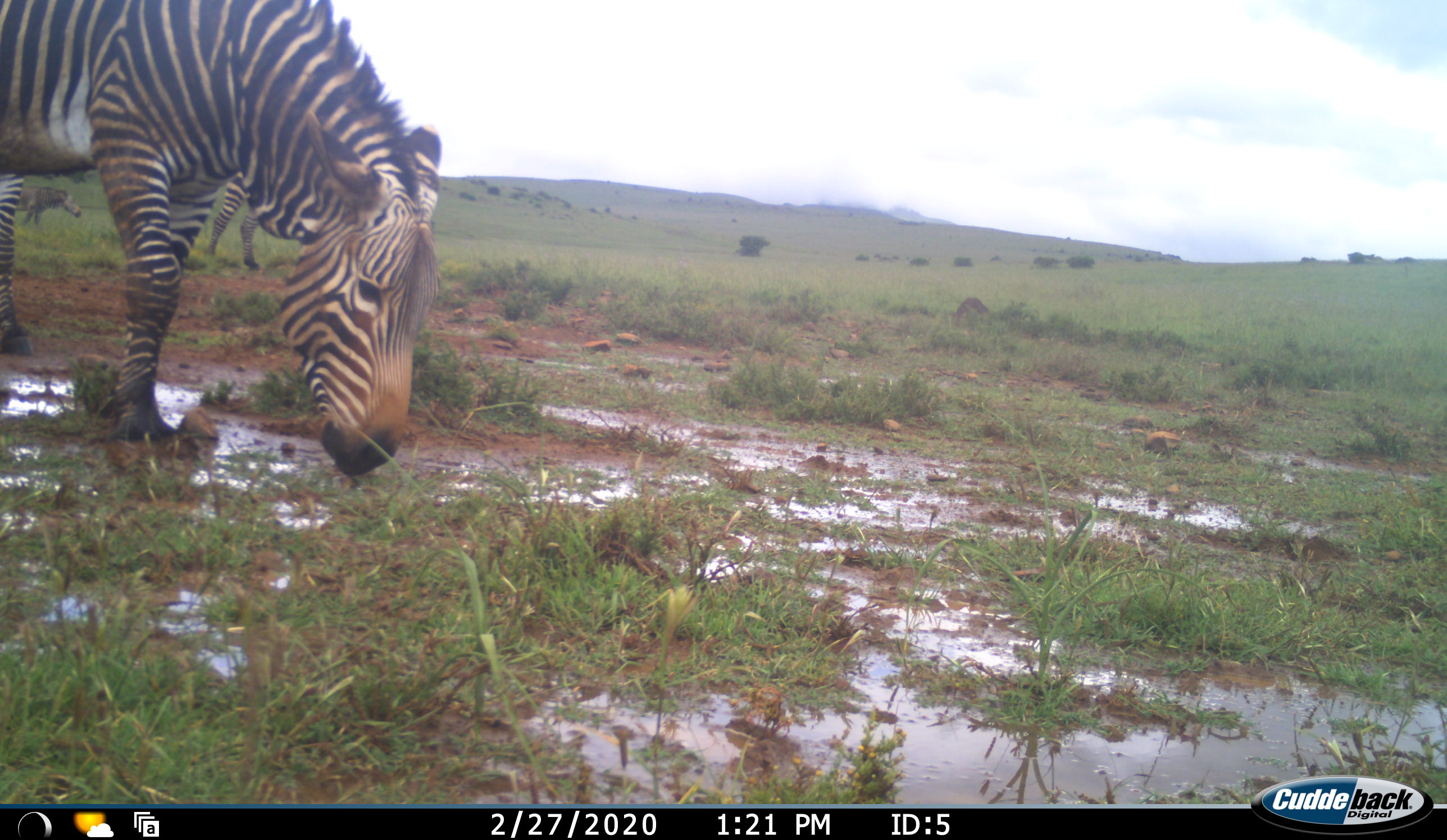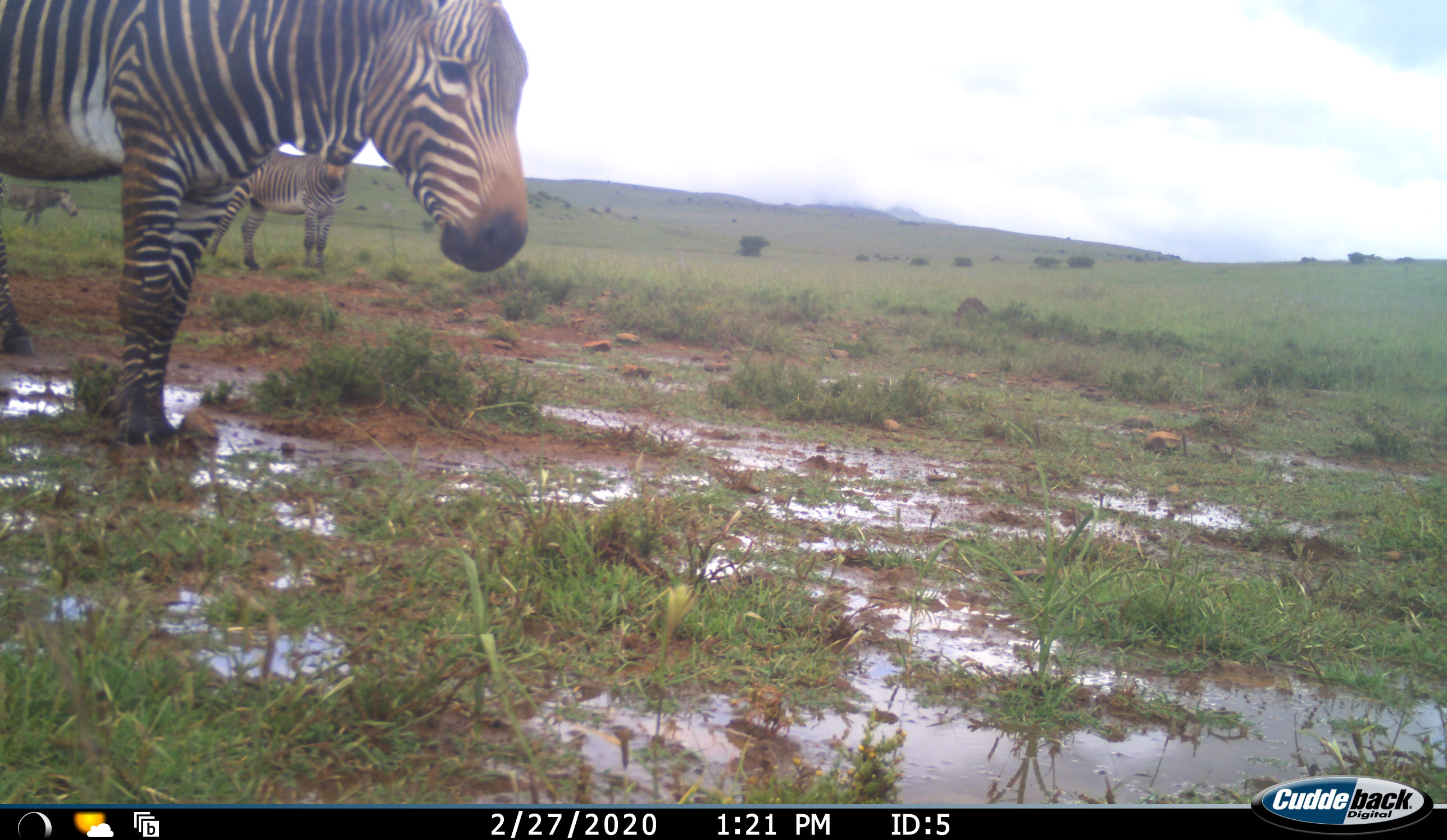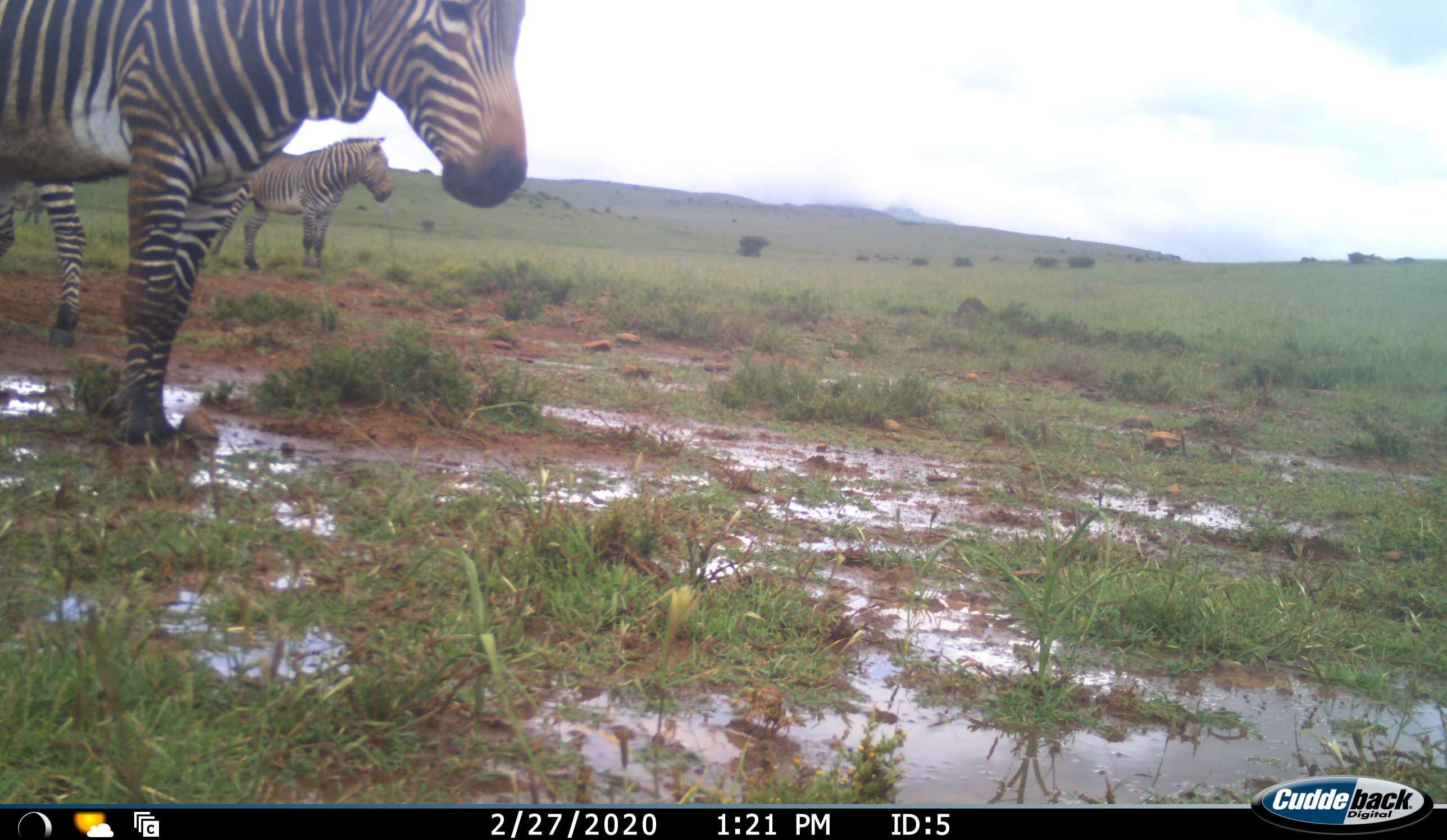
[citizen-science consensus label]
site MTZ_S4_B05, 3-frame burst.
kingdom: Animalia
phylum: Chordata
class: Mammalia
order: Perissodactyla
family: Equidae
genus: Equus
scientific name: Equus zebra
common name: mountain zebra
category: zebramountain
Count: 4.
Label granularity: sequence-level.